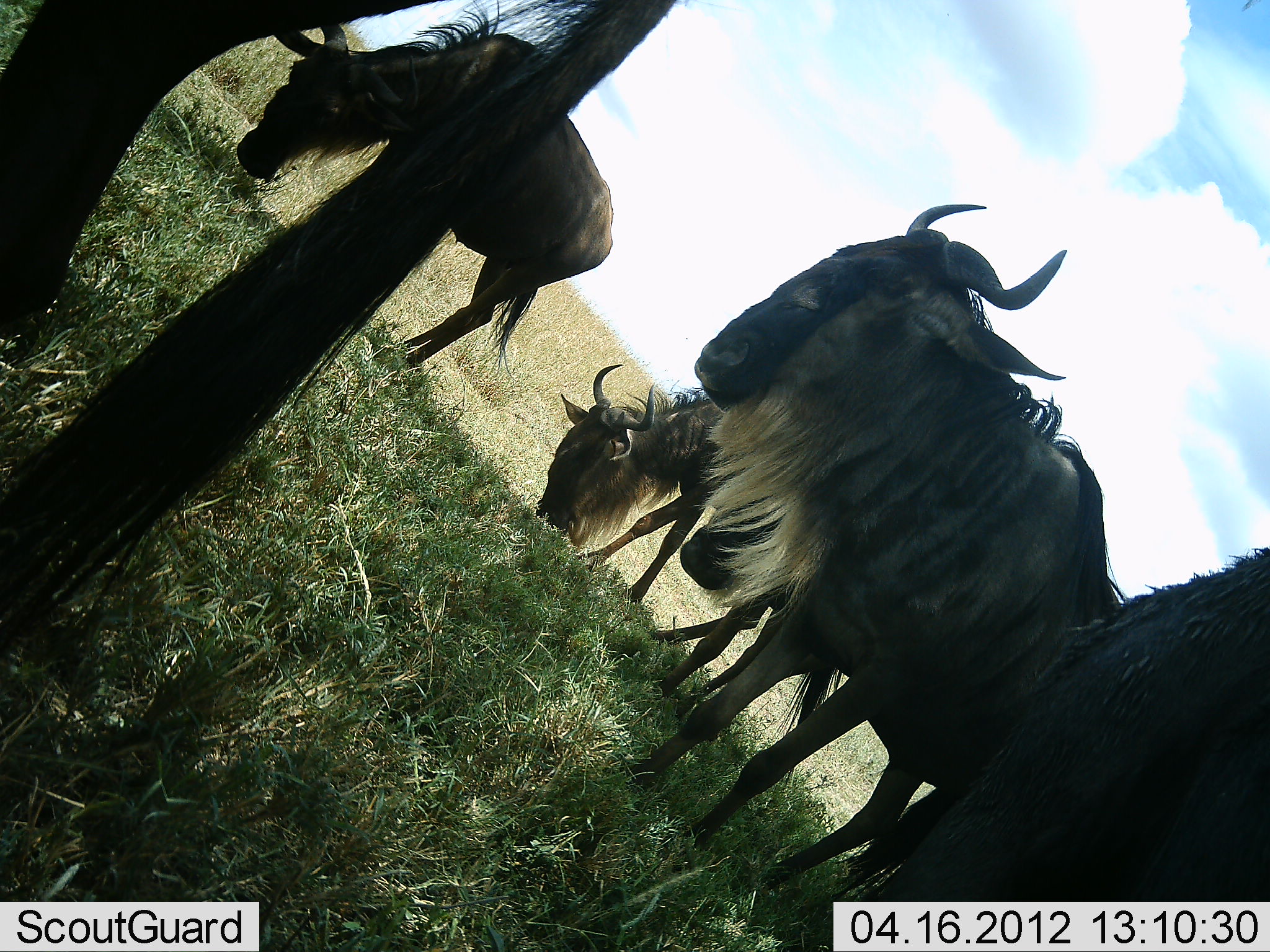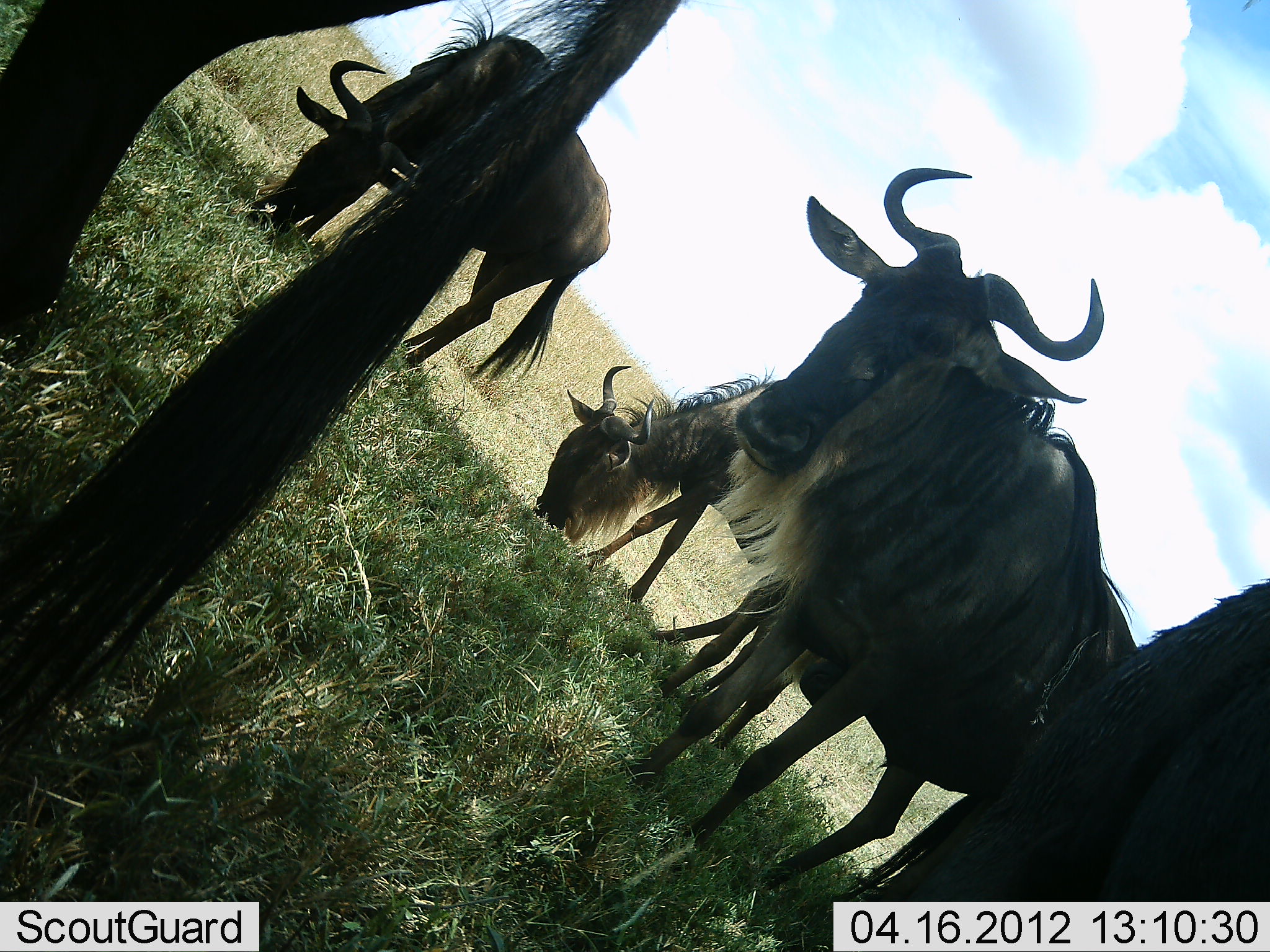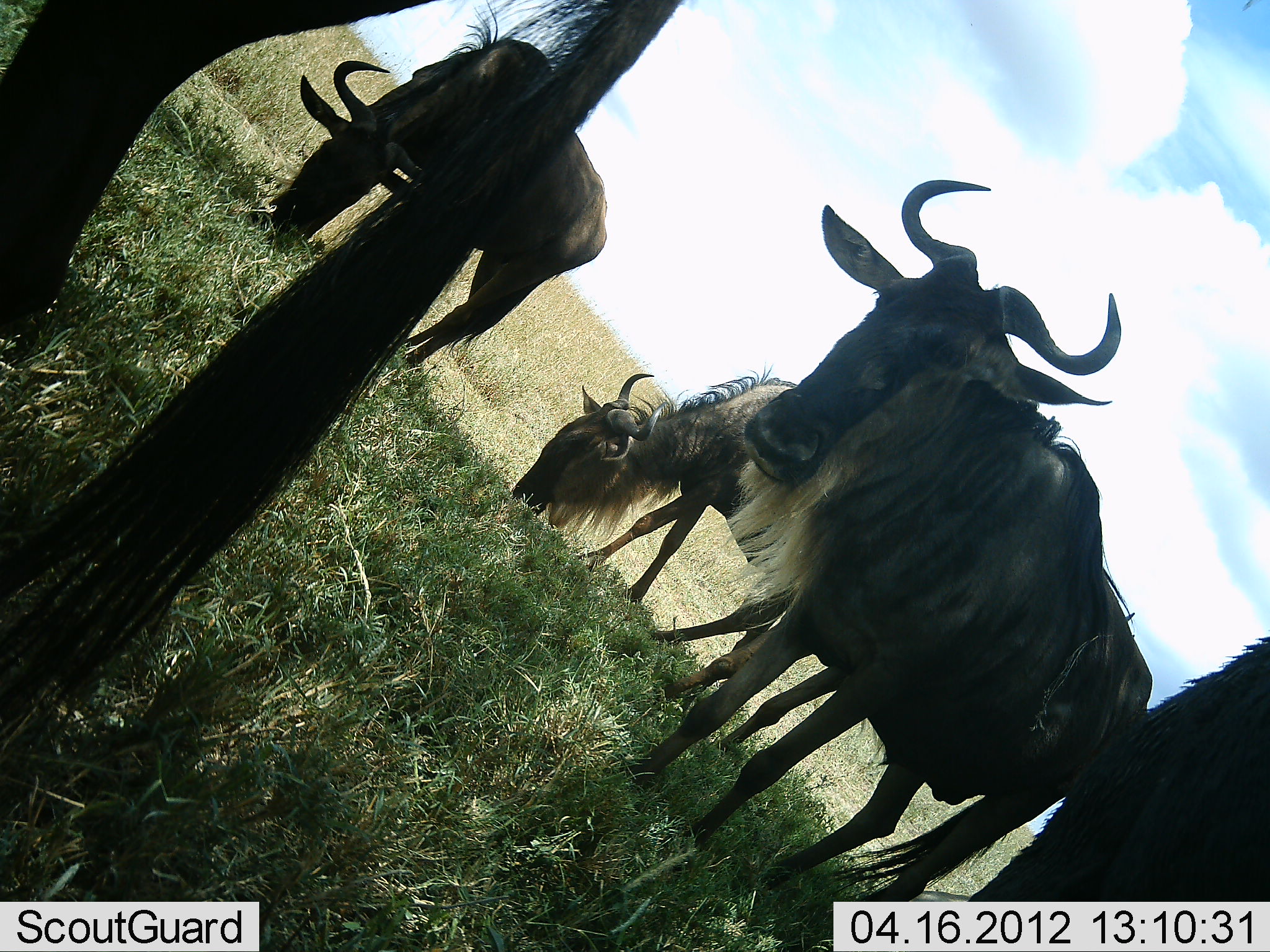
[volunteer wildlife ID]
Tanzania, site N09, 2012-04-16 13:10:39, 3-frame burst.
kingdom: Animalia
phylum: Chordata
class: Mammalia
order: Artiodactyla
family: Bovidae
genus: Connochaetes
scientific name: Connochaetes taurinus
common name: blue wildebeest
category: wildebeest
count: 5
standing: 74%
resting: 5%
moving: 11%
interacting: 0%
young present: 0%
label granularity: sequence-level